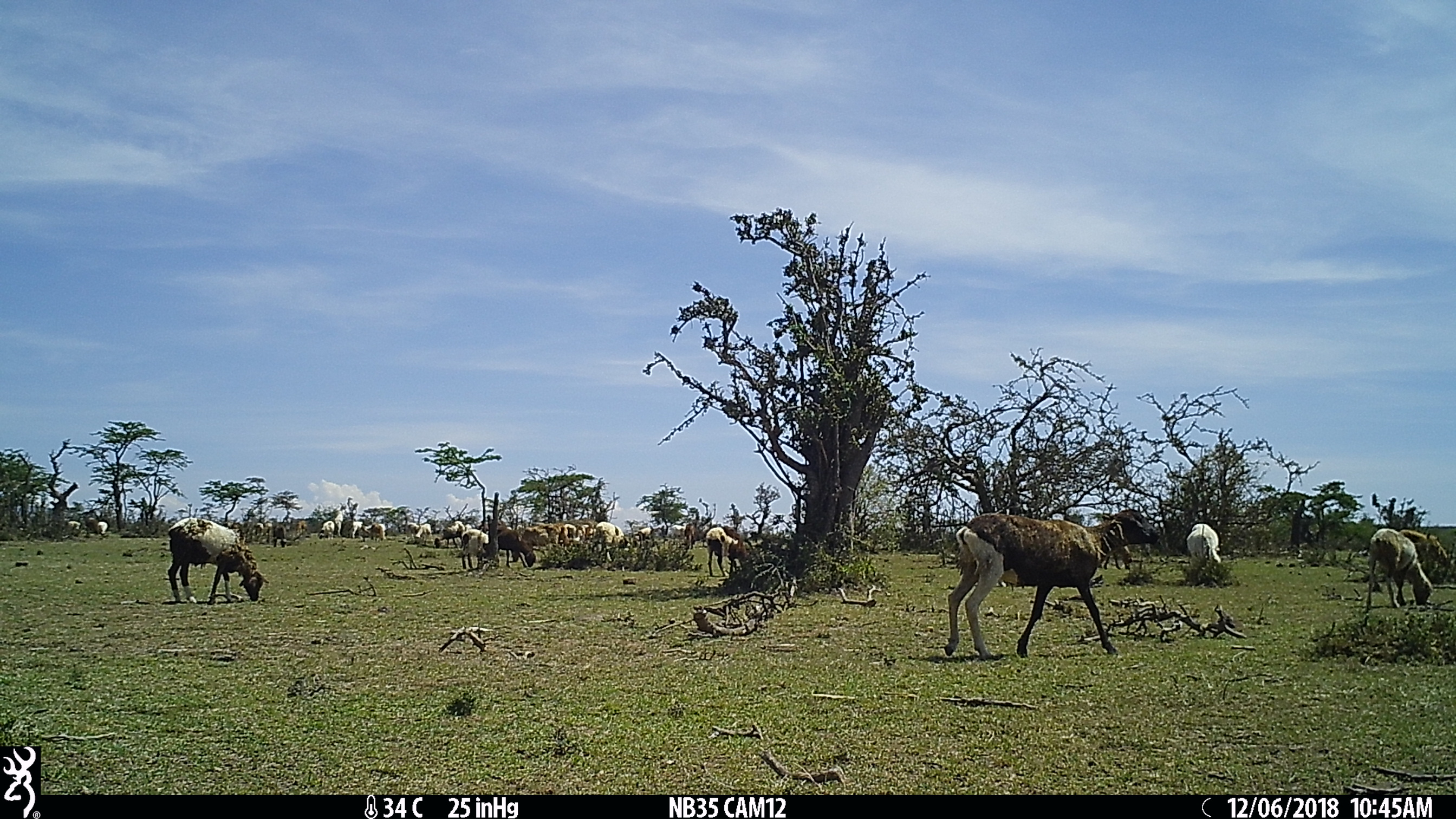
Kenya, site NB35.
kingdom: Animalia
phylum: Chordata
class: Mammalia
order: Artiodactyla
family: Bovidae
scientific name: Bovidae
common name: sheep or goat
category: shoat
Shoat (sheep or goat) (Bovidae).